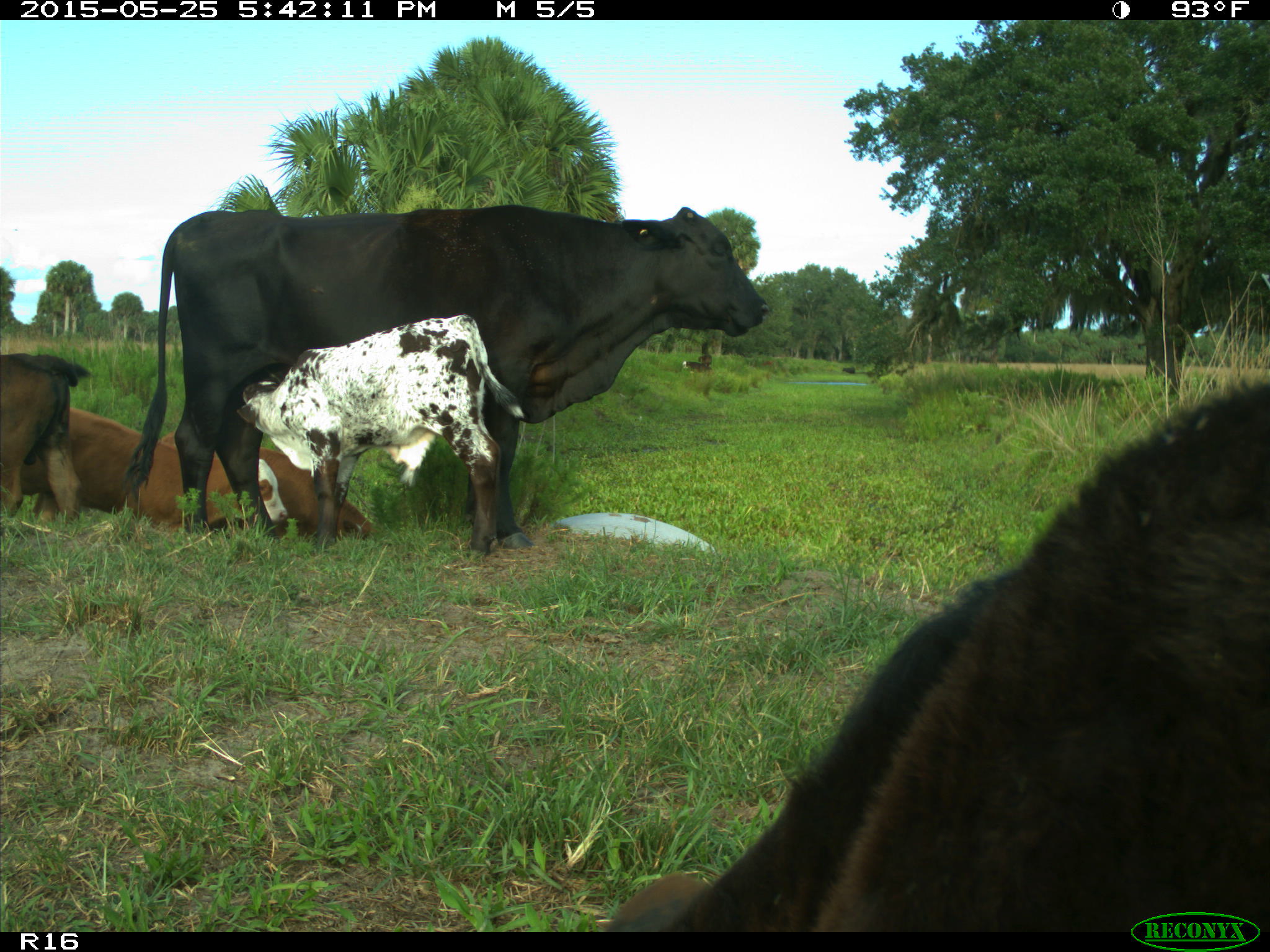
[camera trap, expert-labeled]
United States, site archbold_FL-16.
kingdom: Animalia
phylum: Chordata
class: Mammalia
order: Artiodactyla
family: Bovidae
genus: Bos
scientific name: Bos taurus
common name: domestic cow